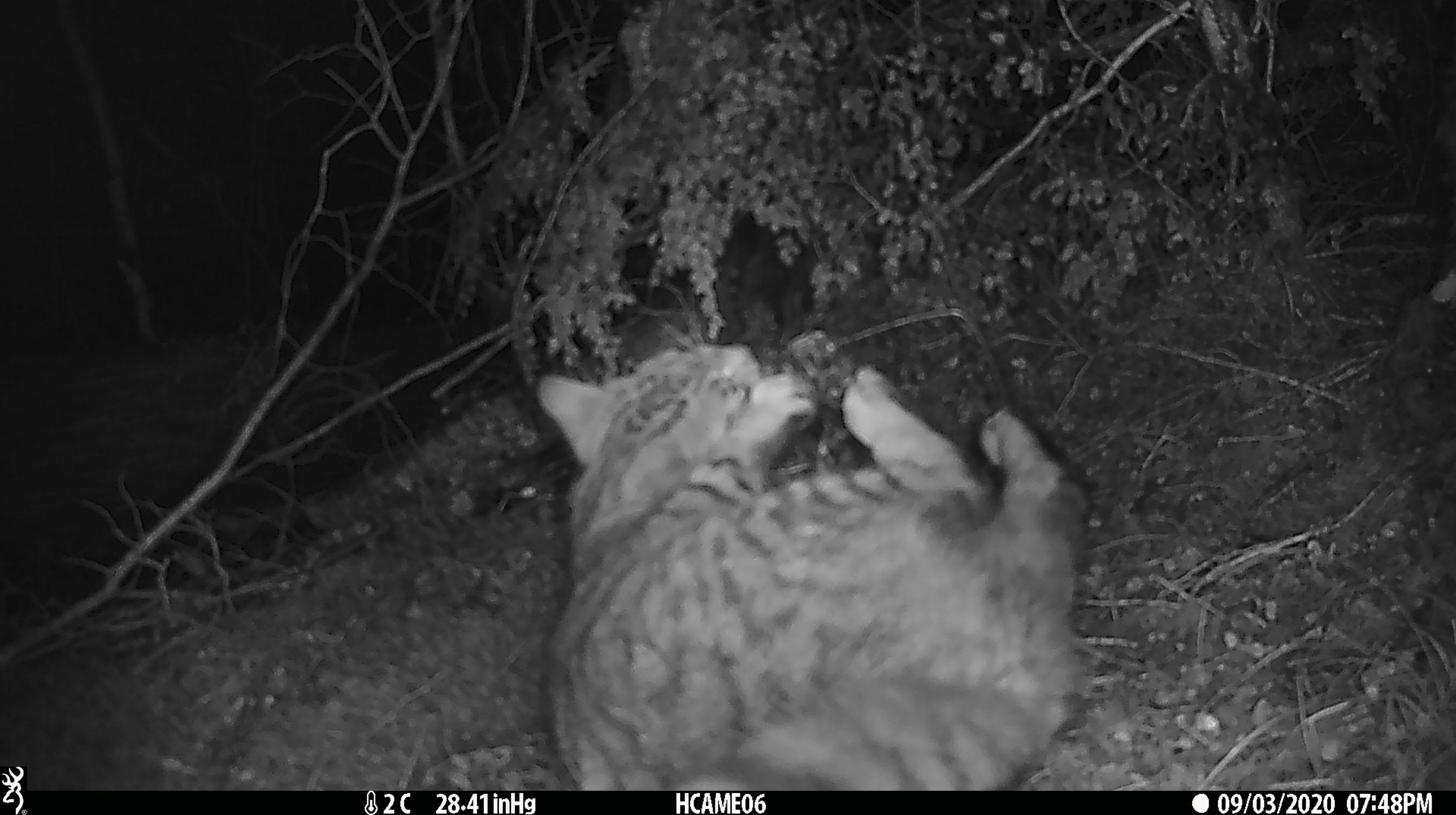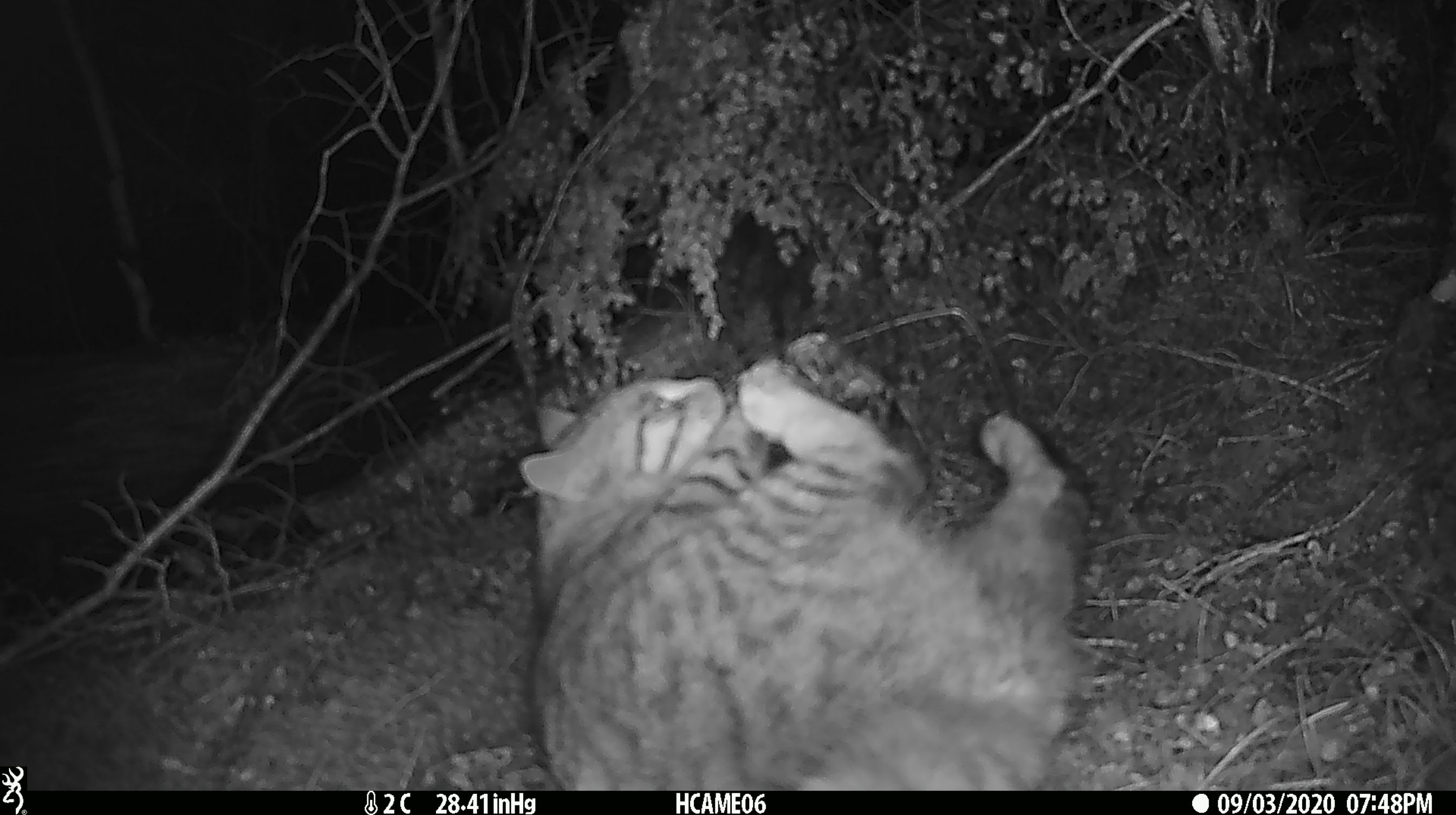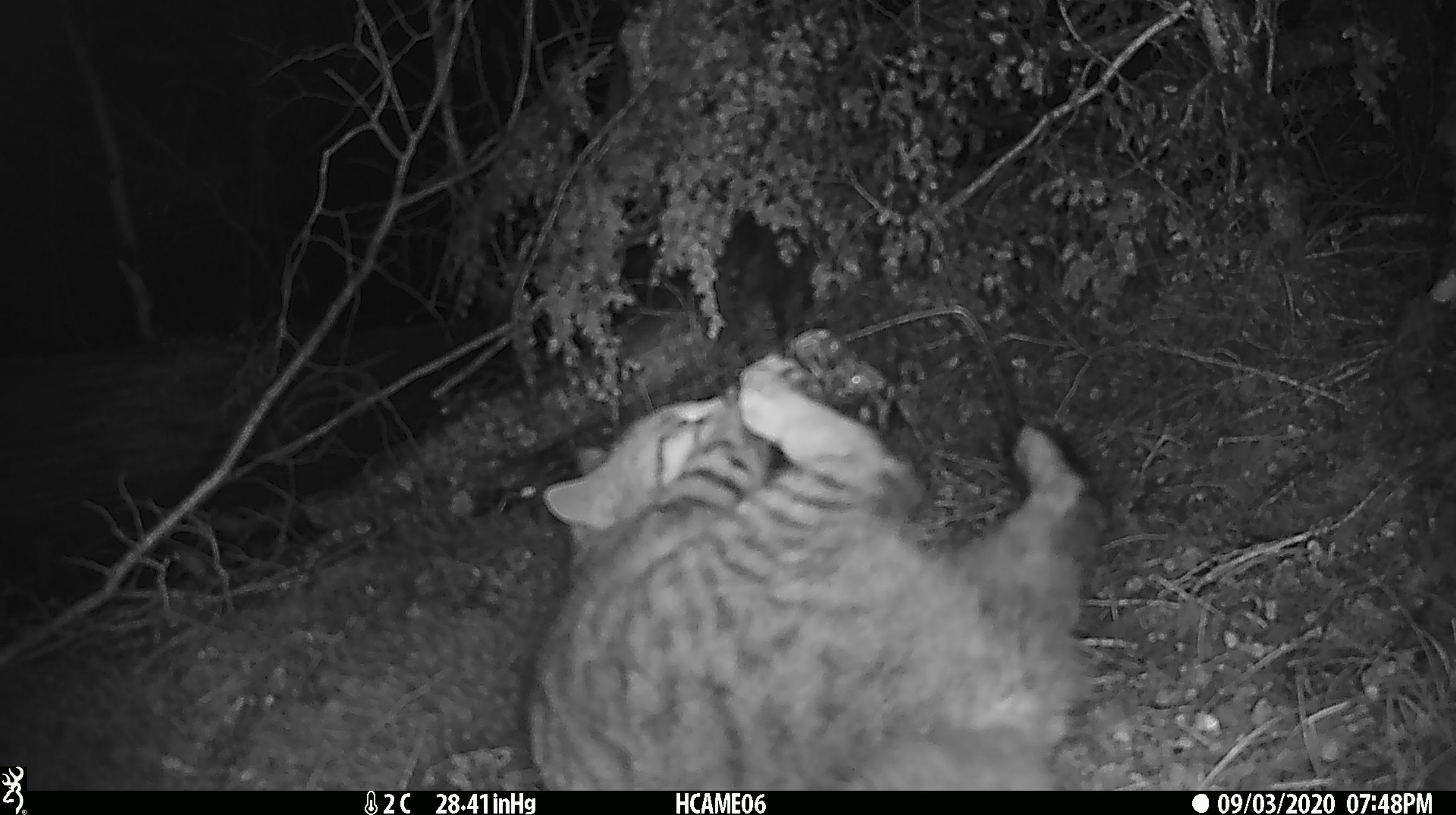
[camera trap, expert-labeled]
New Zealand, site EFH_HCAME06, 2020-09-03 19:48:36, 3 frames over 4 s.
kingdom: Animalia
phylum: Chordata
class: Mammalia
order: Carnivora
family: Felidae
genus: Felis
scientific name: Felis catus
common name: domestic cat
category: cat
Cat (domestic cat) (Felis catus).